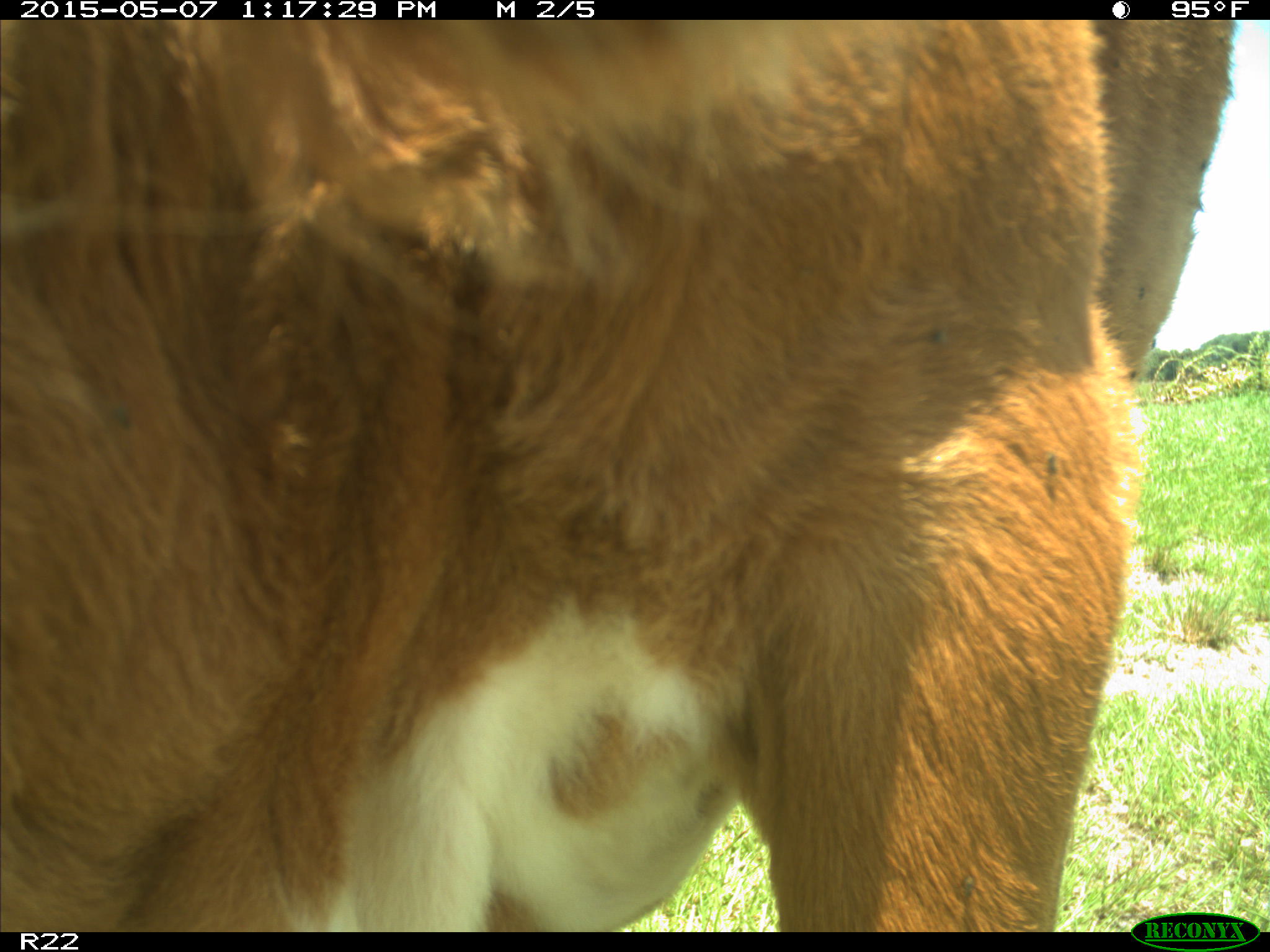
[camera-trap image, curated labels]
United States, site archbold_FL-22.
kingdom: Animalia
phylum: Chordata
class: Mammalia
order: Artiodactyla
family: Bovidae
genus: Bos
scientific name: Bos taurus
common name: domestic cow